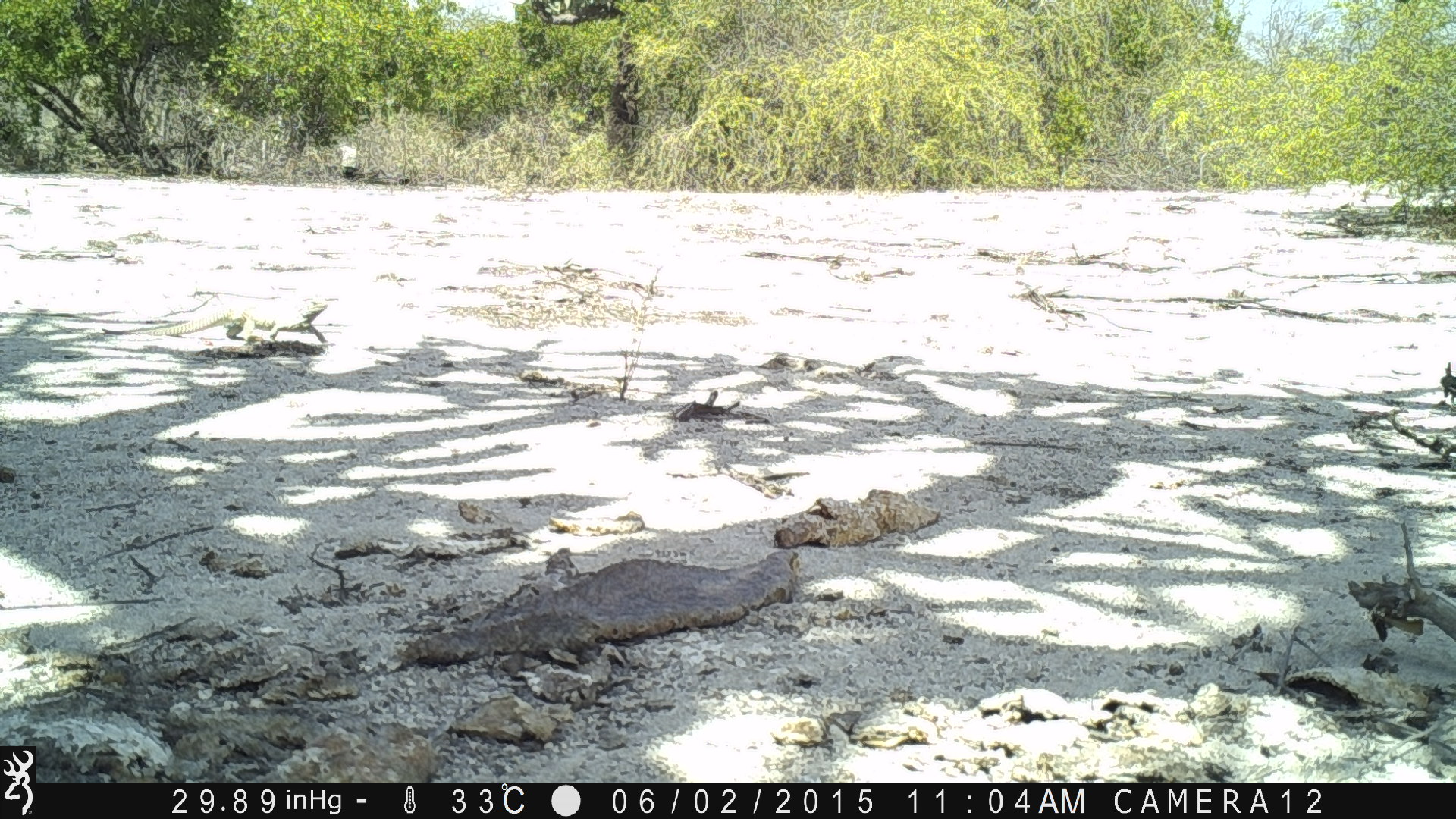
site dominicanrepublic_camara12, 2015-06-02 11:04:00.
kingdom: Animalia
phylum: Chordata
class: Reptilia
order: Squamata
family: Iguanidae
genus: Iguana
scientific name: Iguana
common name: typical iguanas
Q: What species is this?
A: Iguana (typical iguanas).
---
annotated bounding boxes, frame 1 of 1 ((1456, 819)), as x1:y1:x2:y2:
iguana: 105:291:330:344